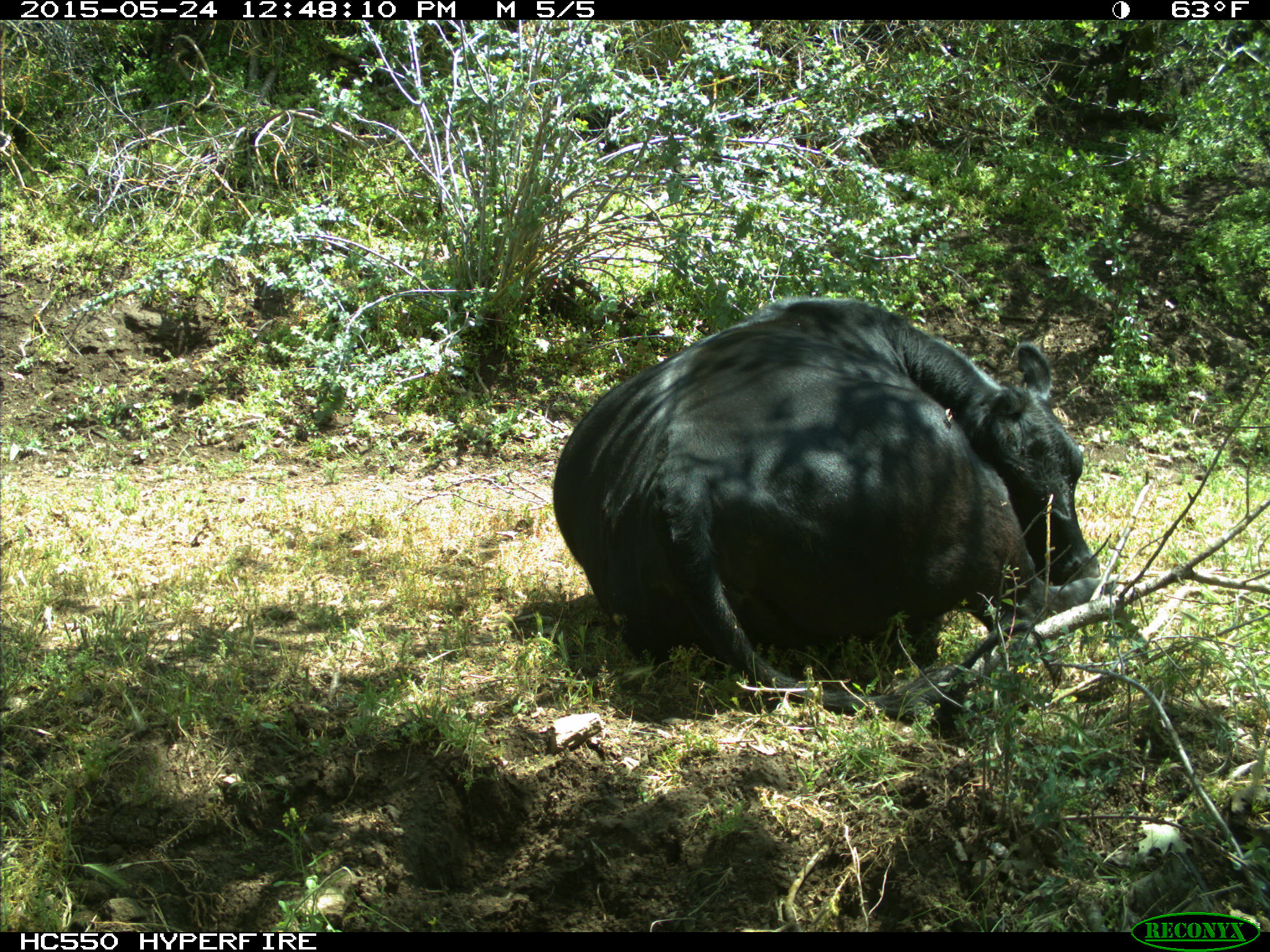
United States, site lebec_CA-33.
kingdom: Animalia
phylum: Chordata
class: Mammalia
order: Artiodactyla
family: Bovidae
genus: Bos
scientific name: Bos taurus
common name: domestic cow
Bos taurus (domestic cow).